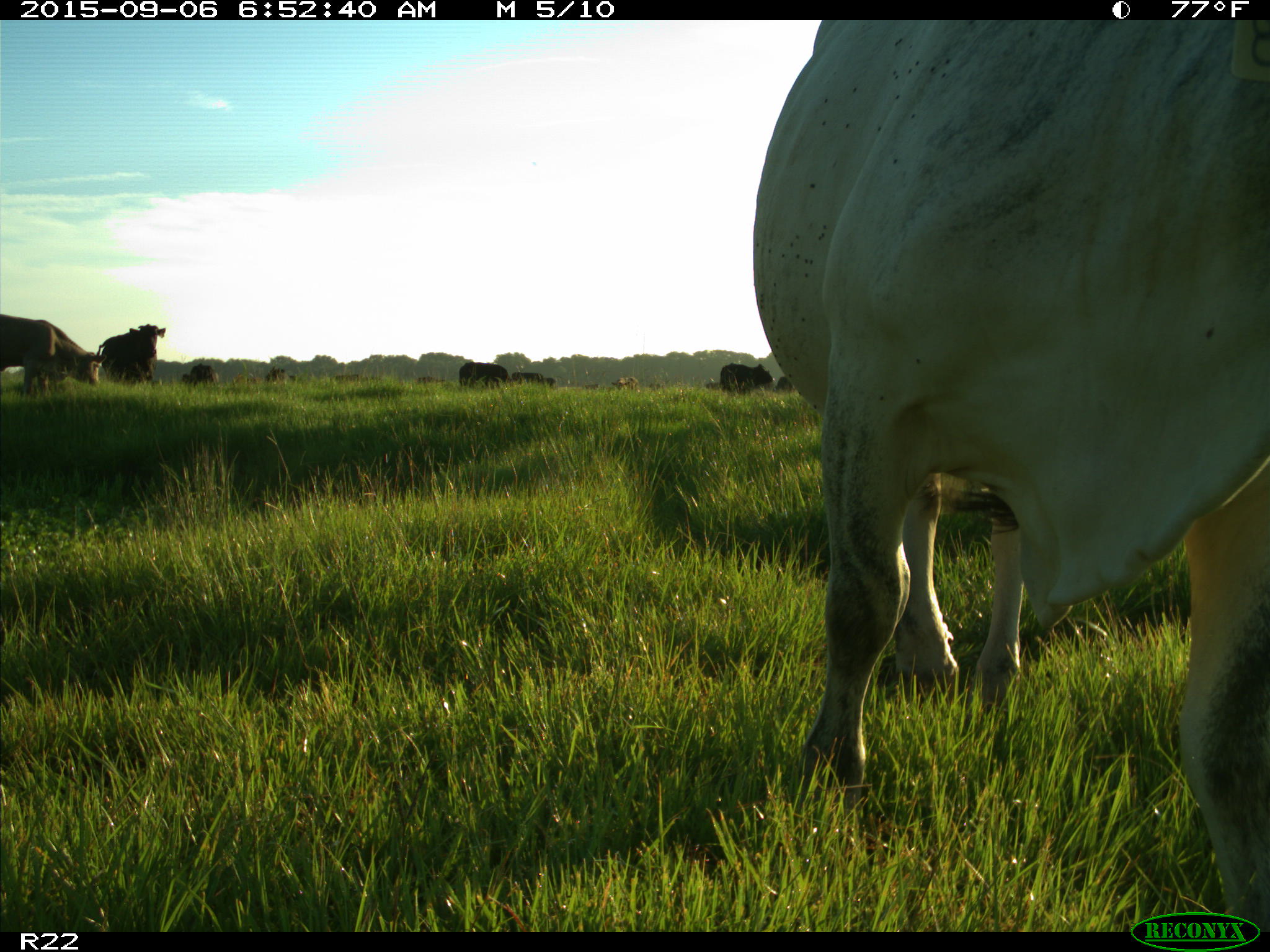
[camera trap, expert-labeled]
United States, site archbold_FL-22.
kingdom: Animalia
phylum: Chordata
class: Mammalia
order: Artiodactyla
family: Bovidae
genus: Bos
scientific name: Bos taurus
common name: domestic cow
Bos taurus (domestic cow).